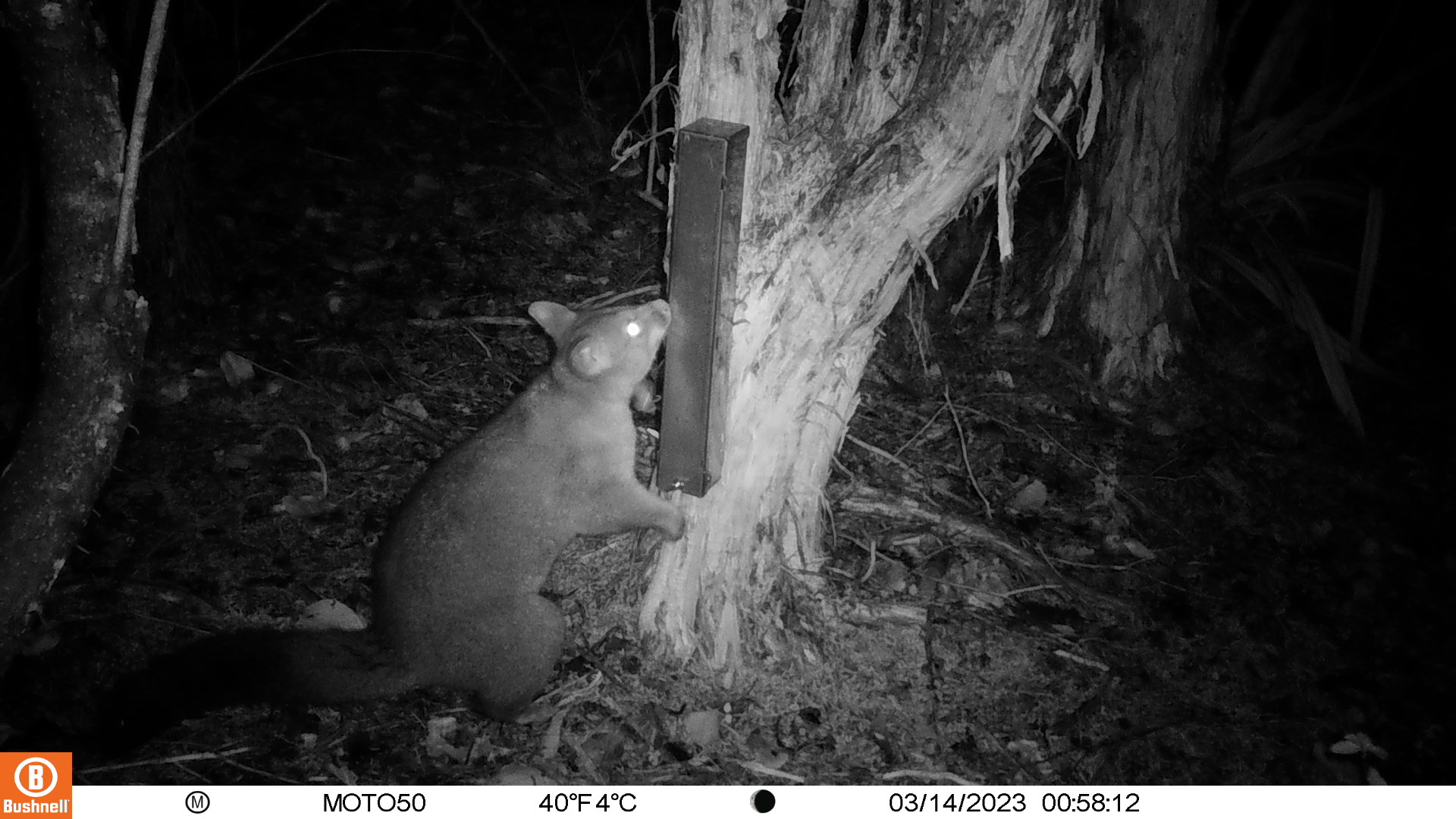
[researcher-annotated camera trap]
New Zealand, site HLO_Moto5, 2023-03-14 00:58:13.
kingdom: Animalia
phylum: Chordata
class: Mammalia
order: Diprotodontia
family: Phalangeridae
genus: Trichosurus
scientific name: Trichosurus vulpecula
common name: common brushtail possum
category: possum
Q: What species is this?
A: Possum (common brushtail possum) (Trichosurus vulpecula).